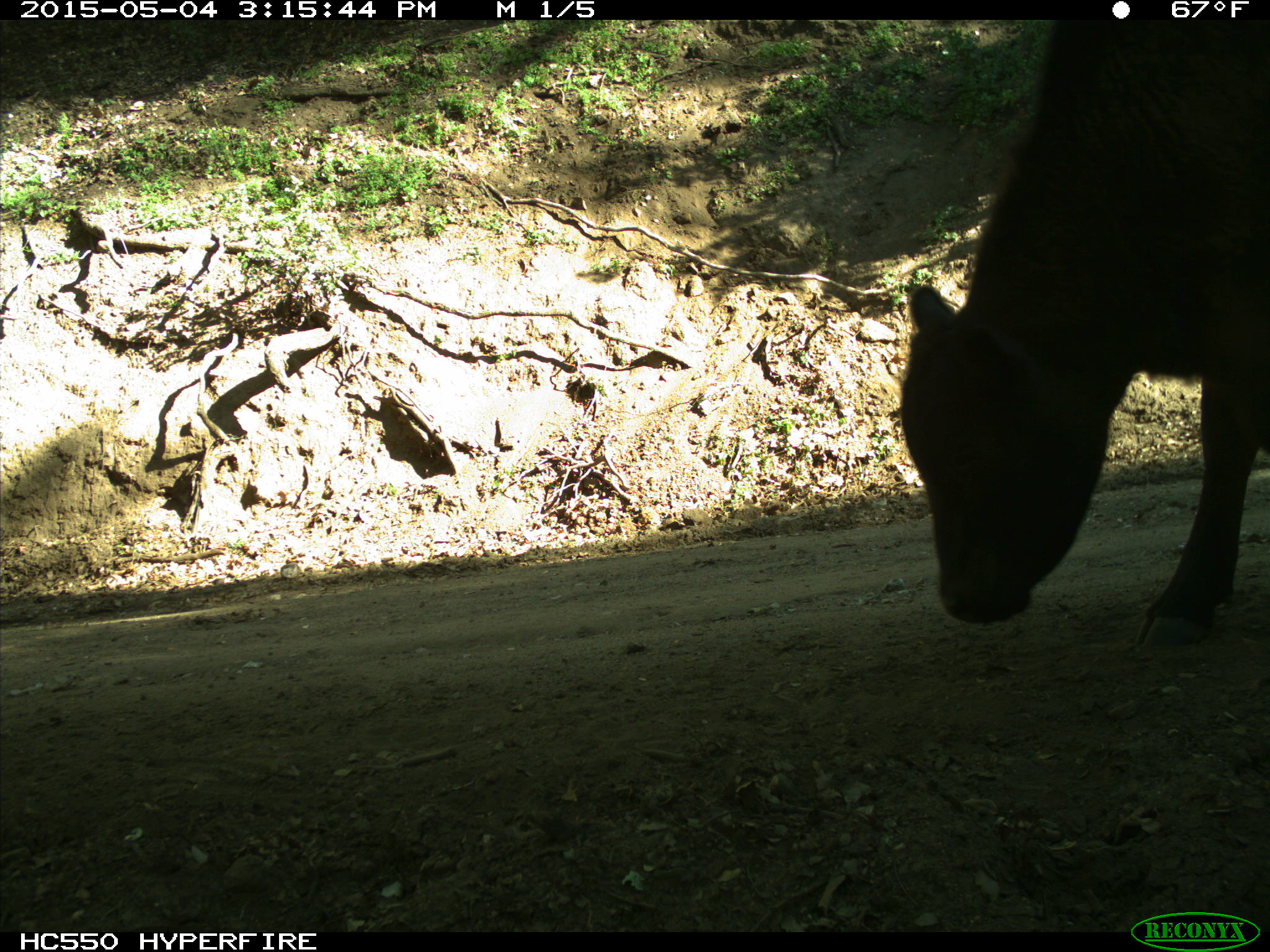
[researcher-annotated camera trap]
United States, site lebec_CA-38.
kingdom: Animalia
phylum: Chordata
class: Mammalia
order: Artiodactyla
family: Bovidae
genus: Bos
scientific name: Bos taurus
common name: domestic cow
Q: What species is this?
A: Bos taurus (domestic cow).